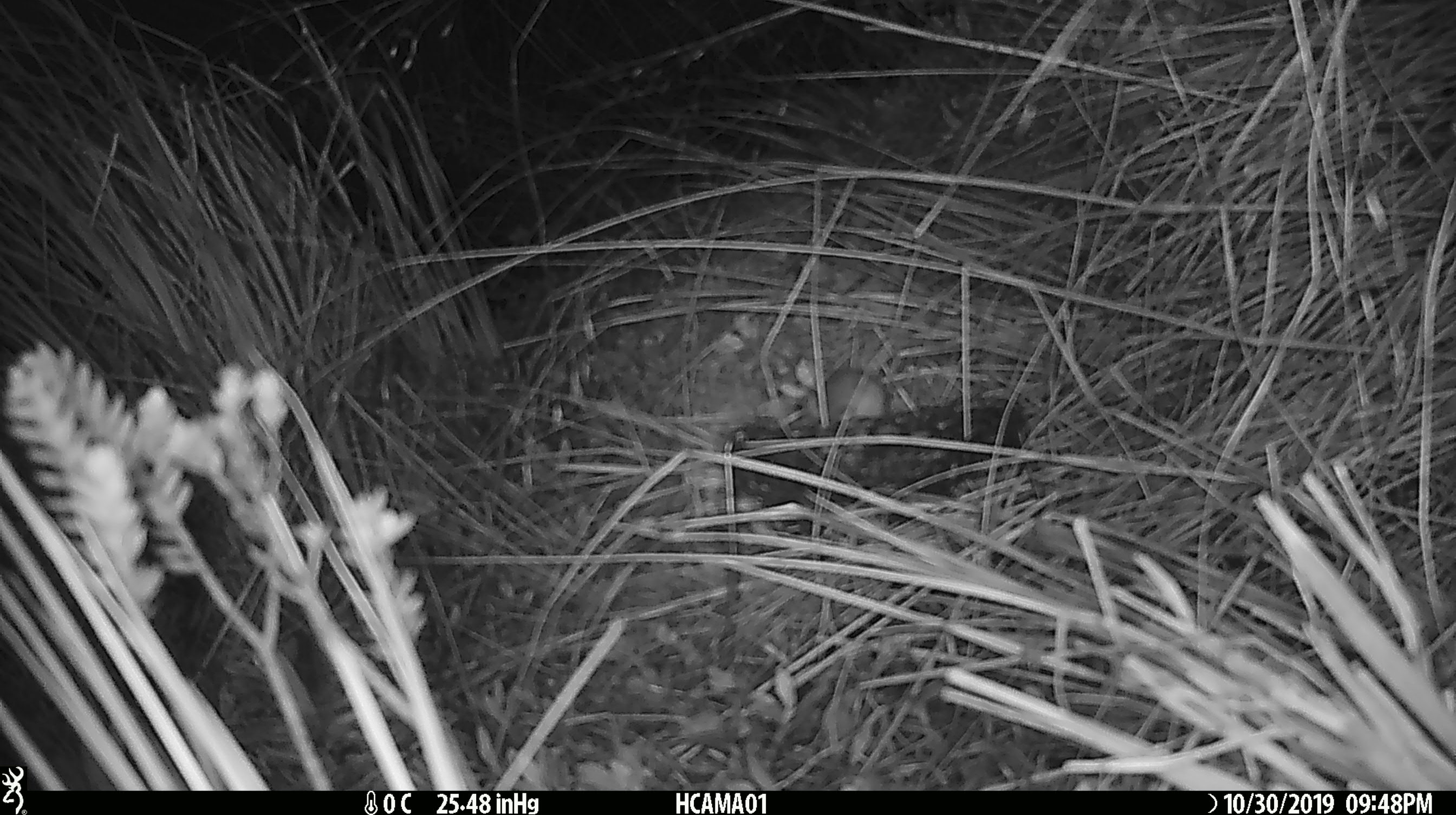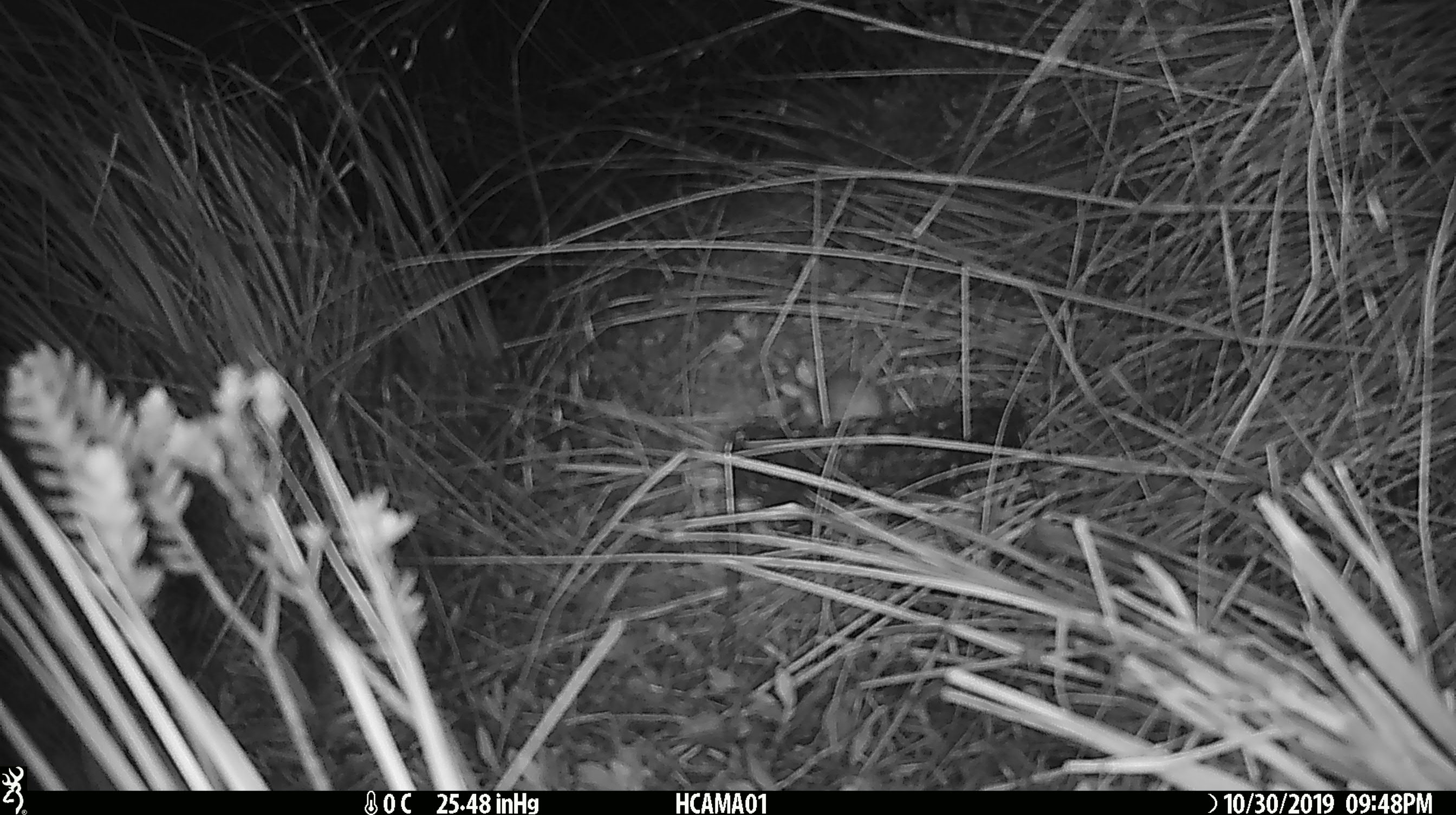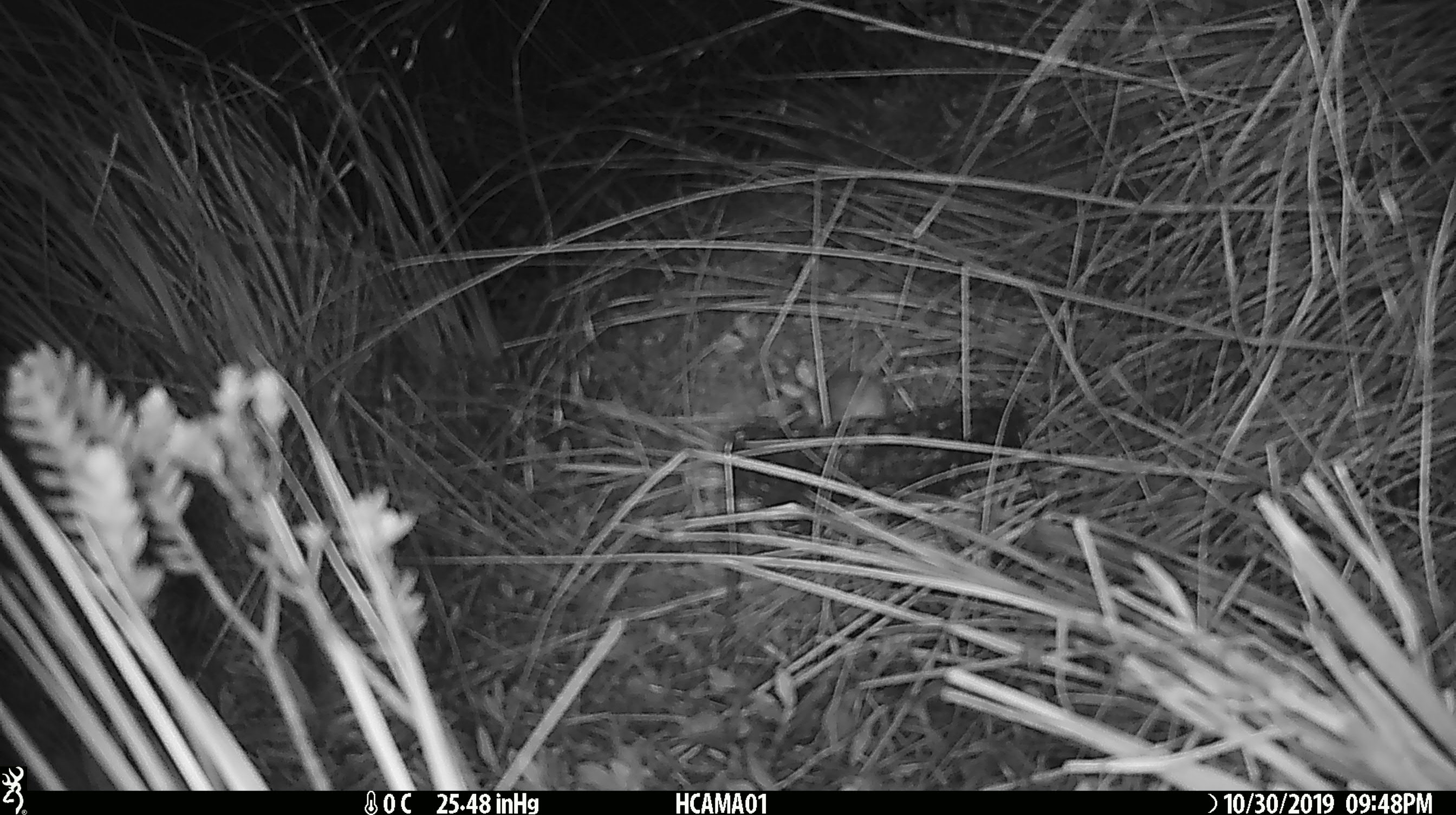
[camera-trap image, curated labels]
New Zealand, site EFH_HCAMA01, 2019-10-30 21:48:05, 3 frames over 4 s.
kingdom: Animalia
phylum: Chordata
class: Mammalia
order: Rodentia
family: Muridae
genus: Mus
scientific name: Mus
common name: mouse